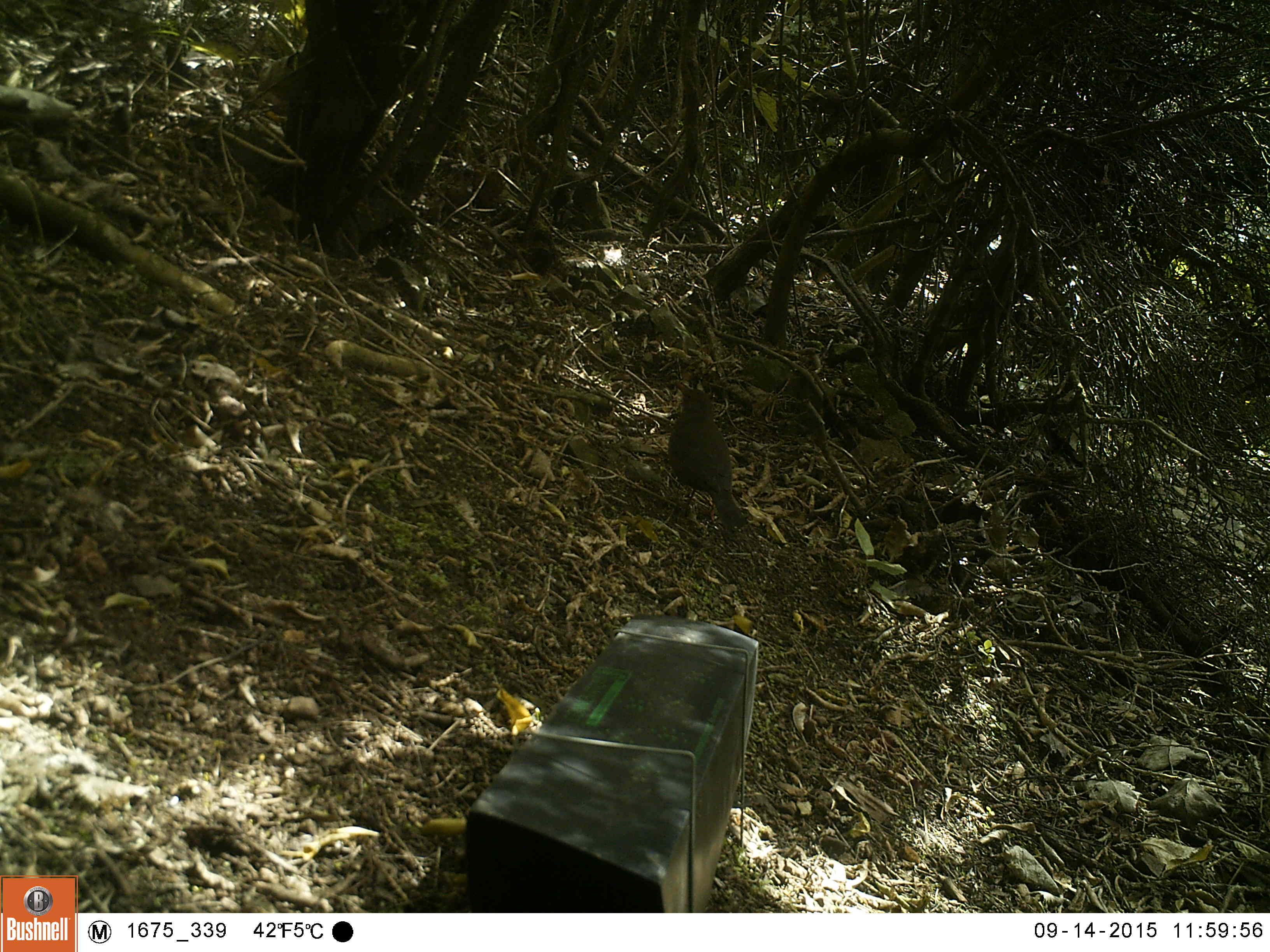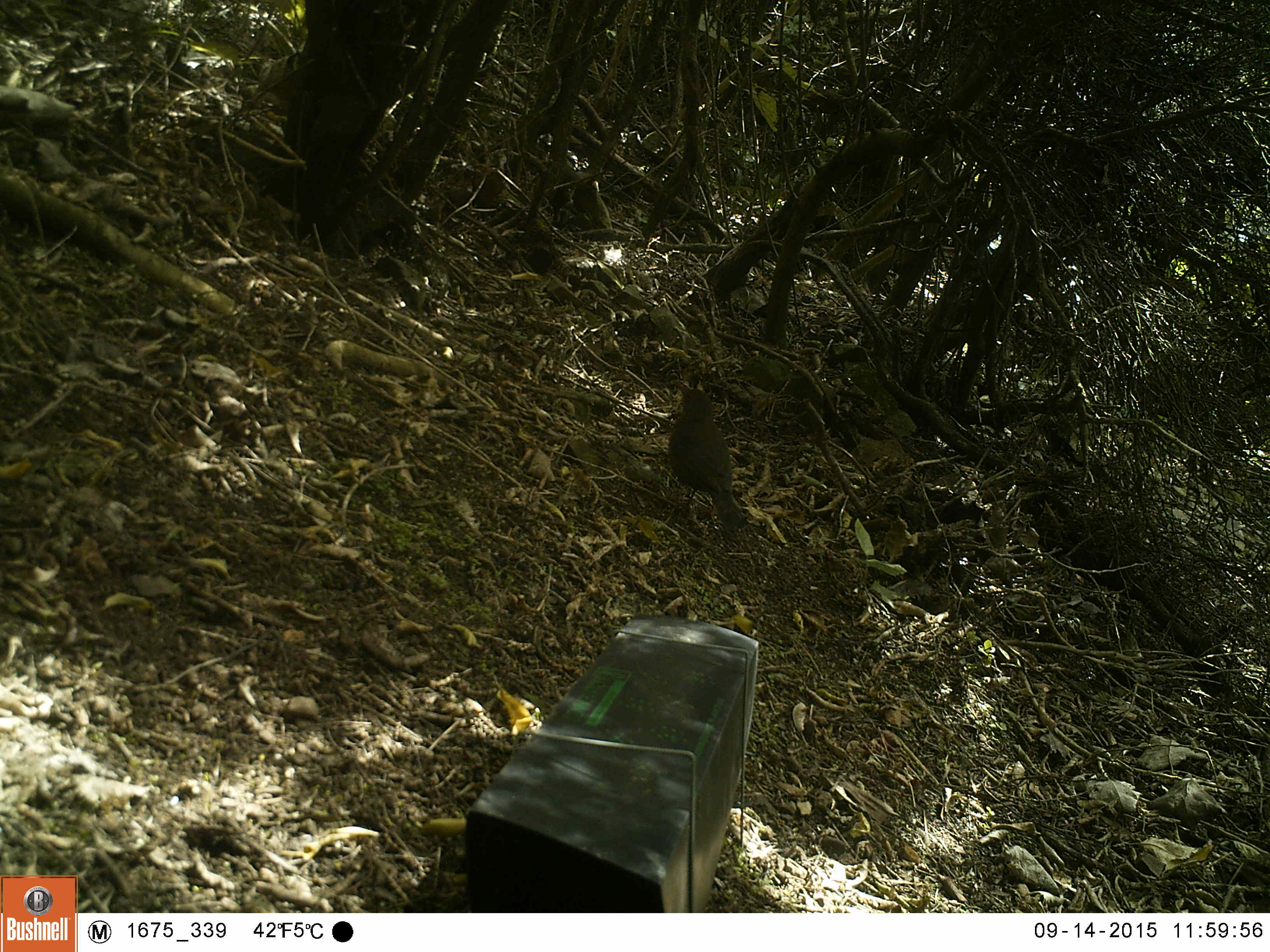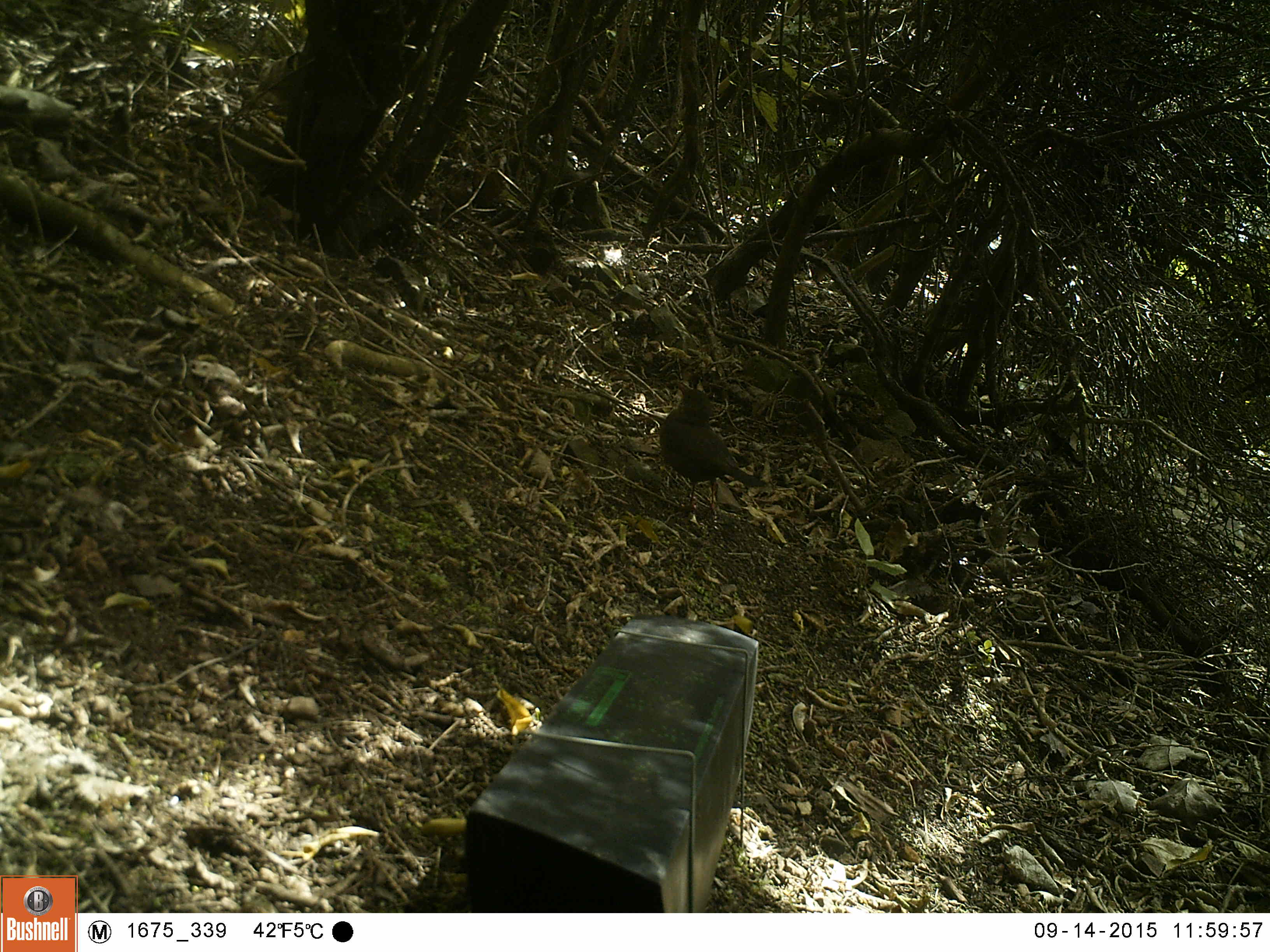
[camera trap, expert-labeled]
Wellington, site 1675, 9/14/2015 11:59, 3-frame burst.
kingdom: Animalia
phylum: Chordata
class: Aves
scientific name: Aves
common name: bird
Bird (Aves).